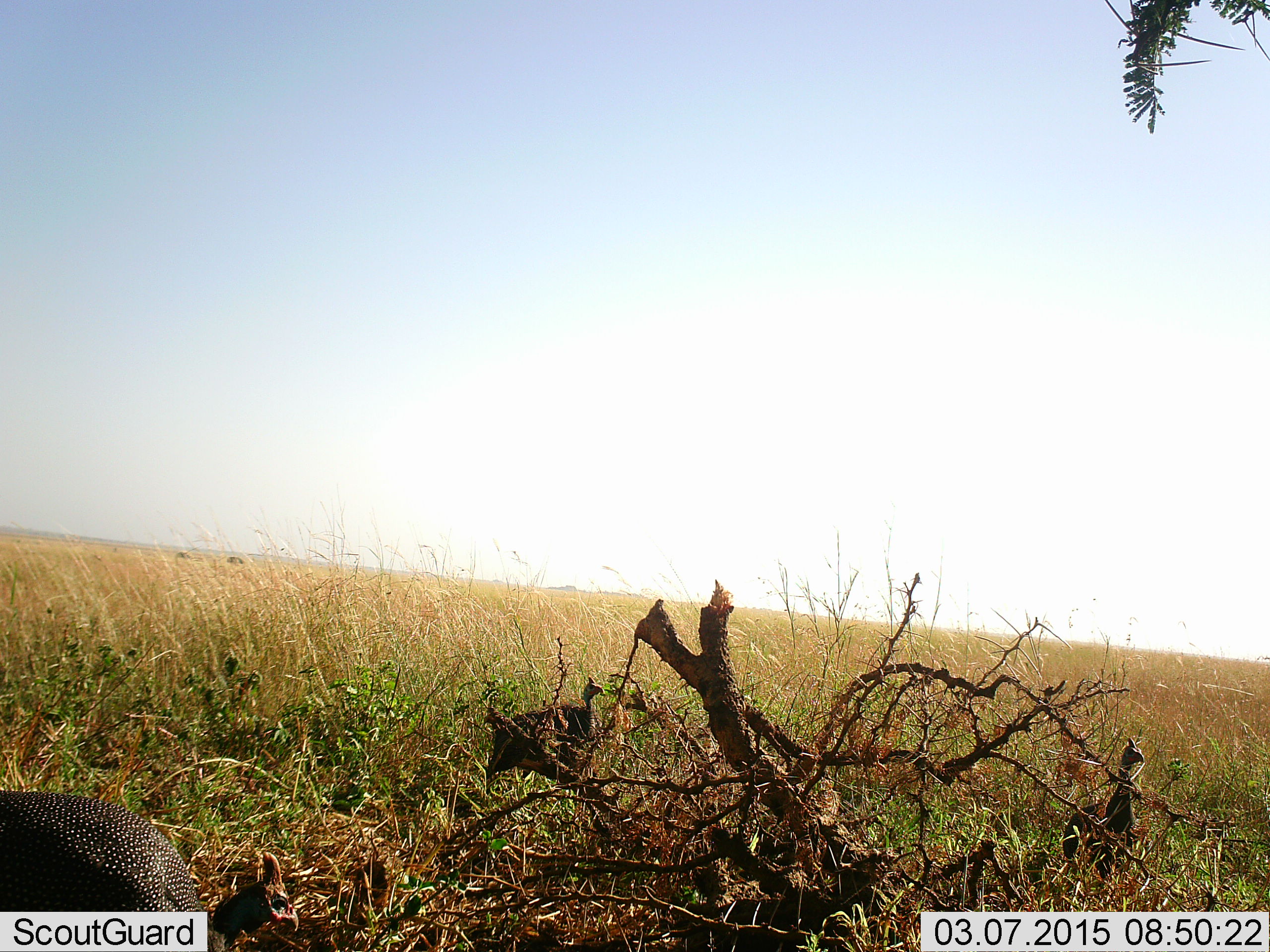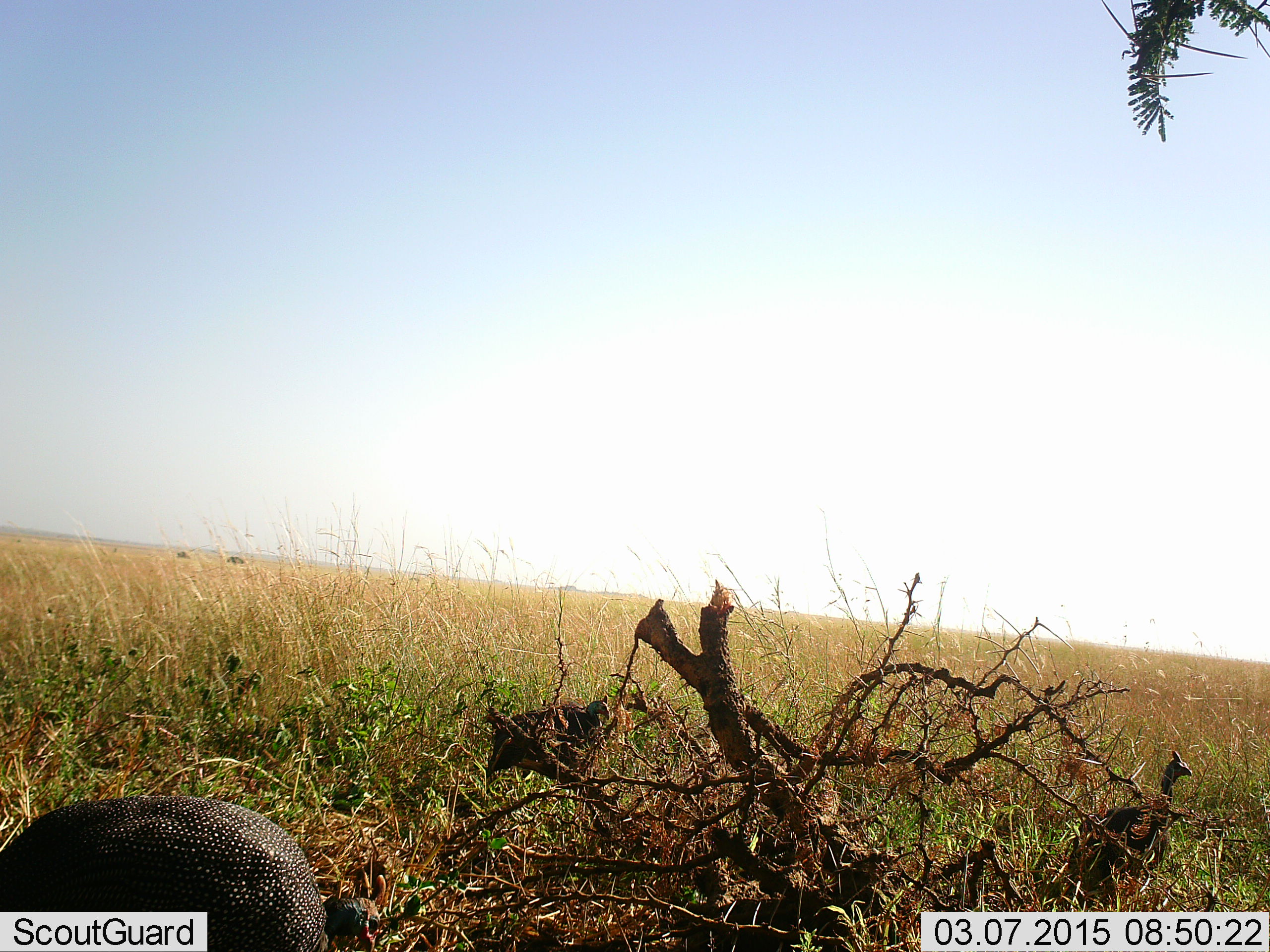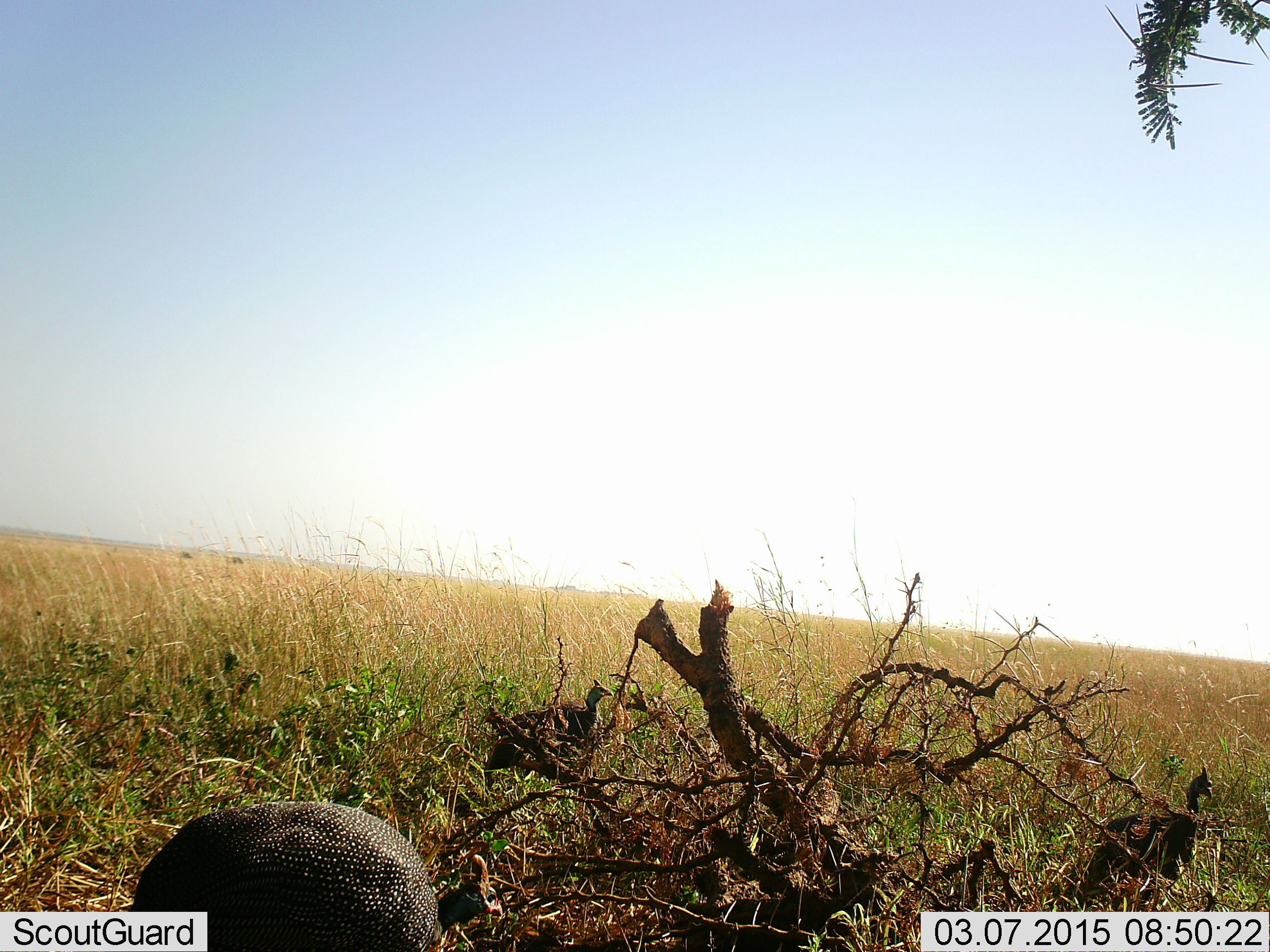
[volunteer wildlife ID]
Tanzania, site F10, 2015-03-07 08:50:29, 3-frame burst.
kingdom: Animalia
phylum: Chordata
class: Aves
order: Galliformes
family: Numididae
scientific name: Numididae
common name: guinea fowl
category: guineafowl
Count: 3.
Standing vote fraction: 60%.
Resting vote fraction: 0%.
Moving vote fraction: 50%.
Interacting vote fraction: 0%.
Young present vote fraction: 0%.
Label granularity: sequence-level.